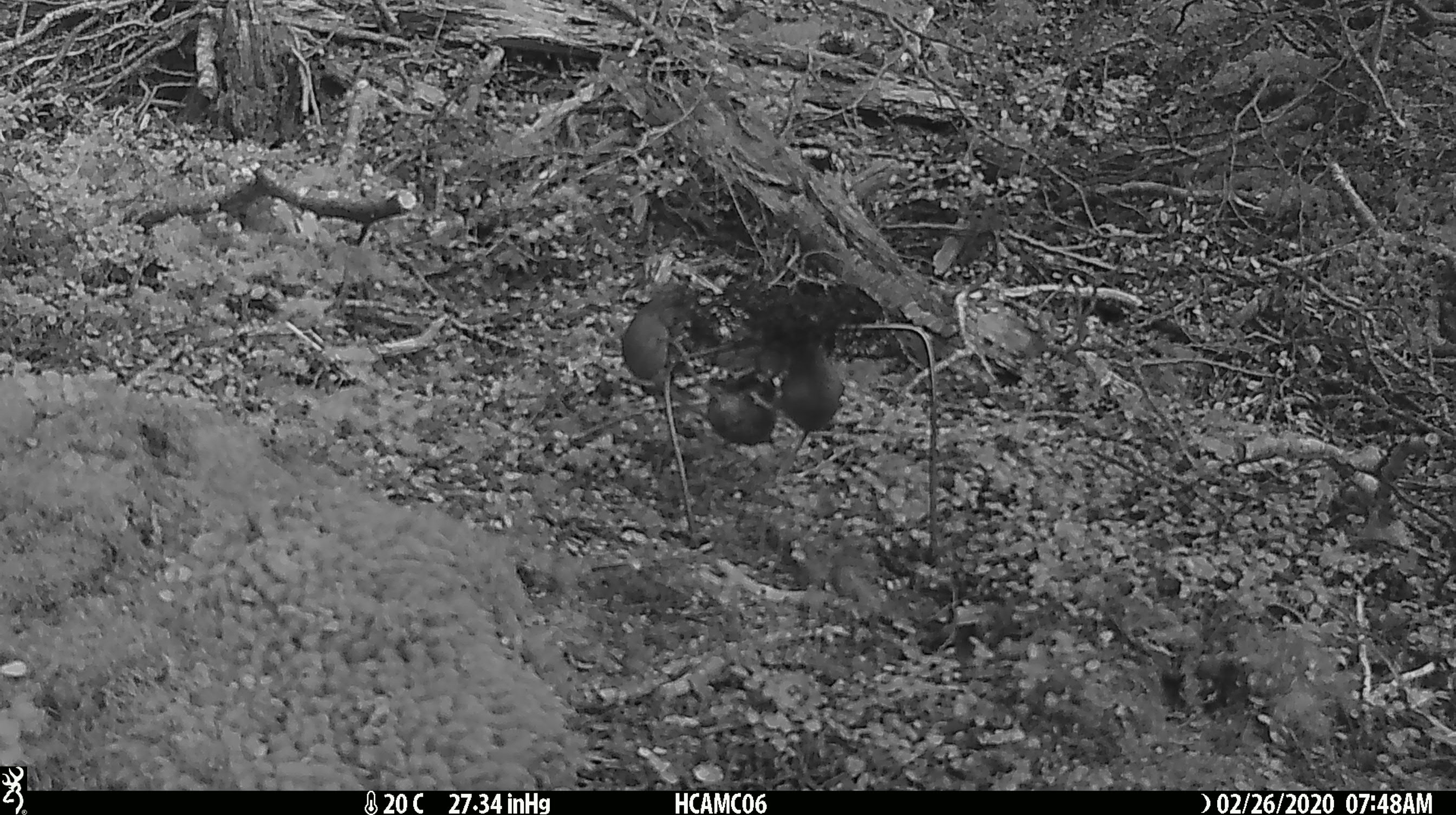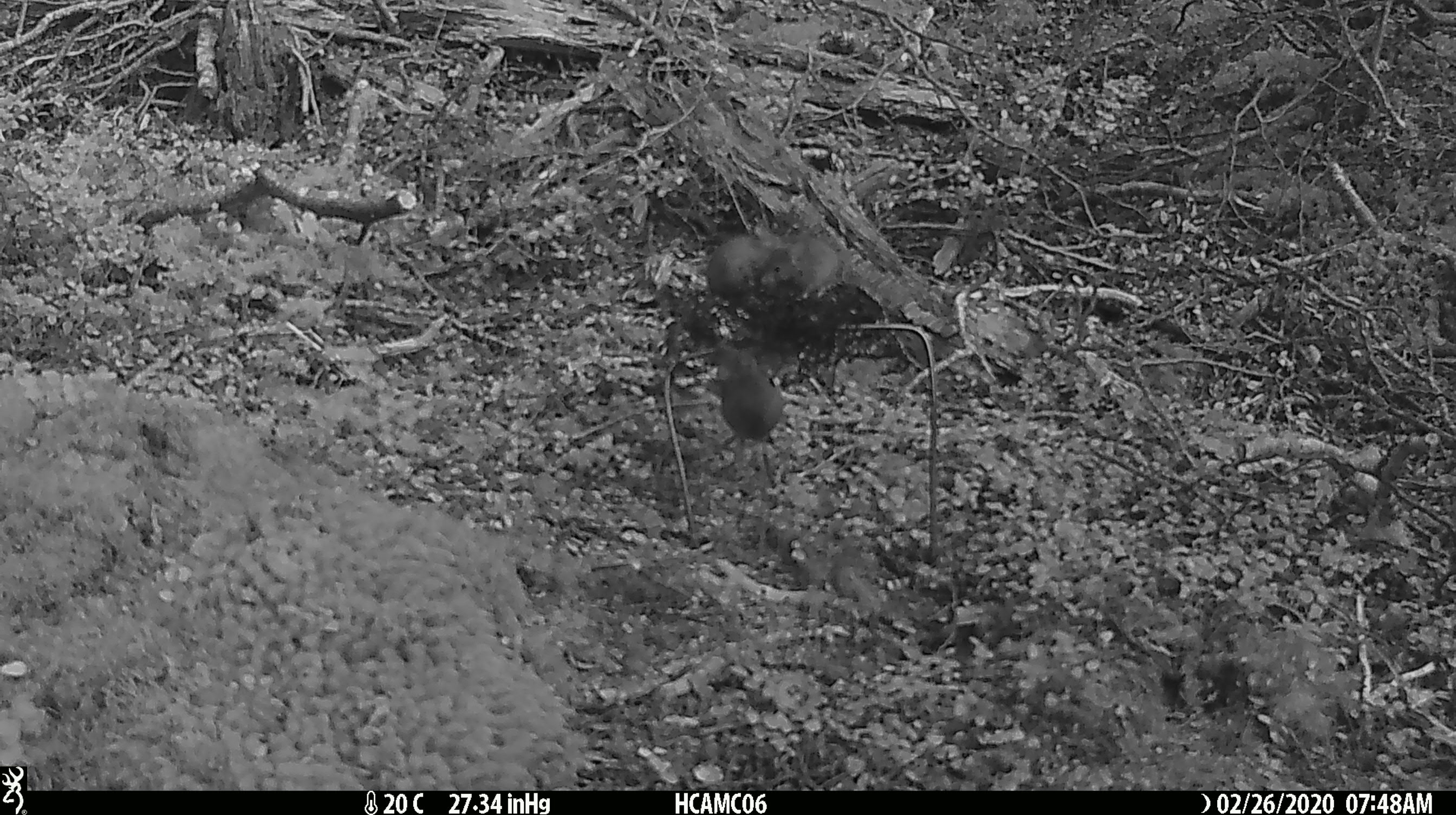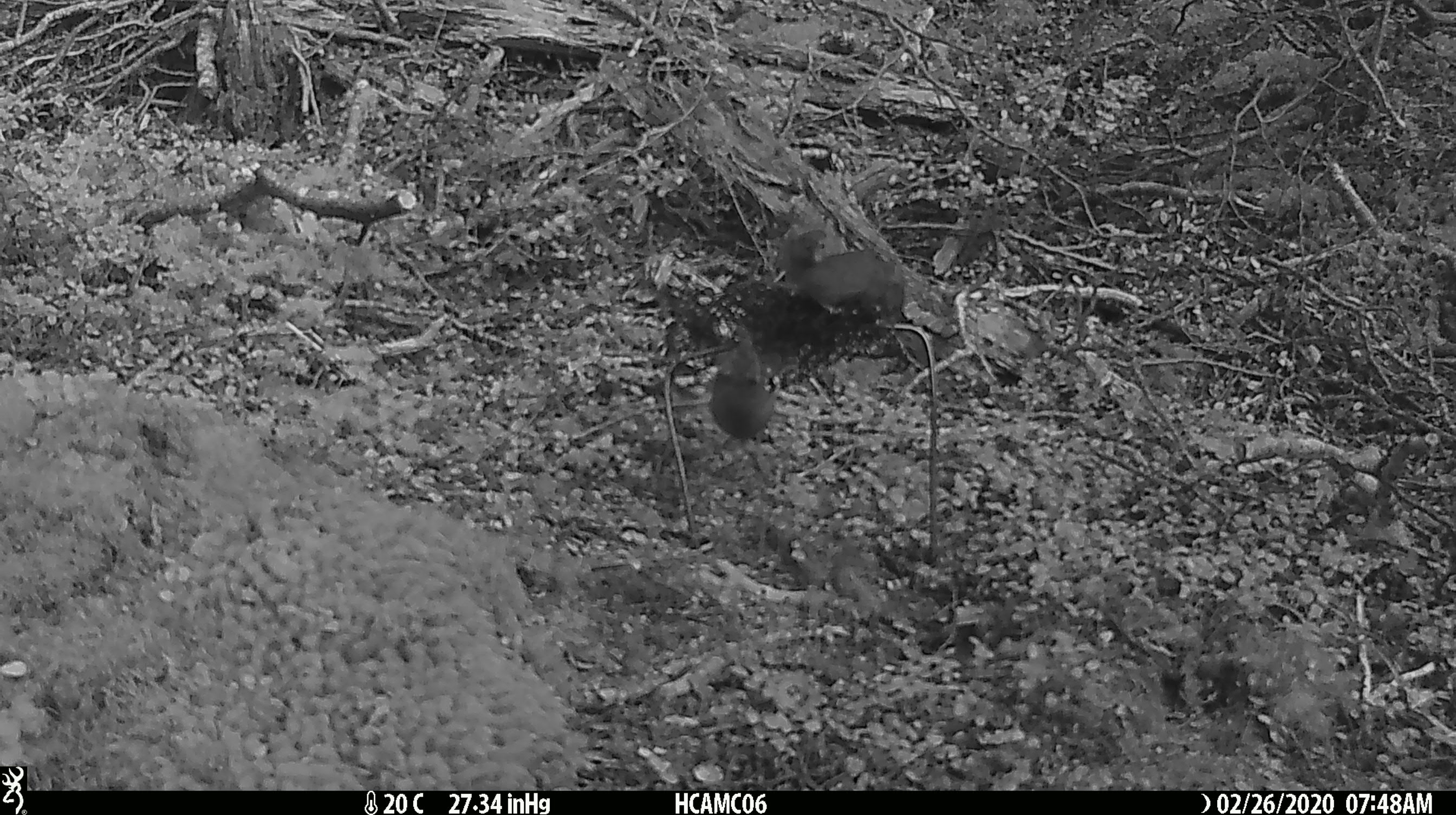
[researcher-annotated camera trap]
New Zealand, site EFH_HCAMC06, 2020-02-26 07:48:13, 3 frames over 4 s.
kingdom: Animalia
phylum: Chordata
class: Mammalia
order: Rodentia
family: Muridae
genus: Mus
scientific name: Mus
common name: mouse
Mouse (Mus).